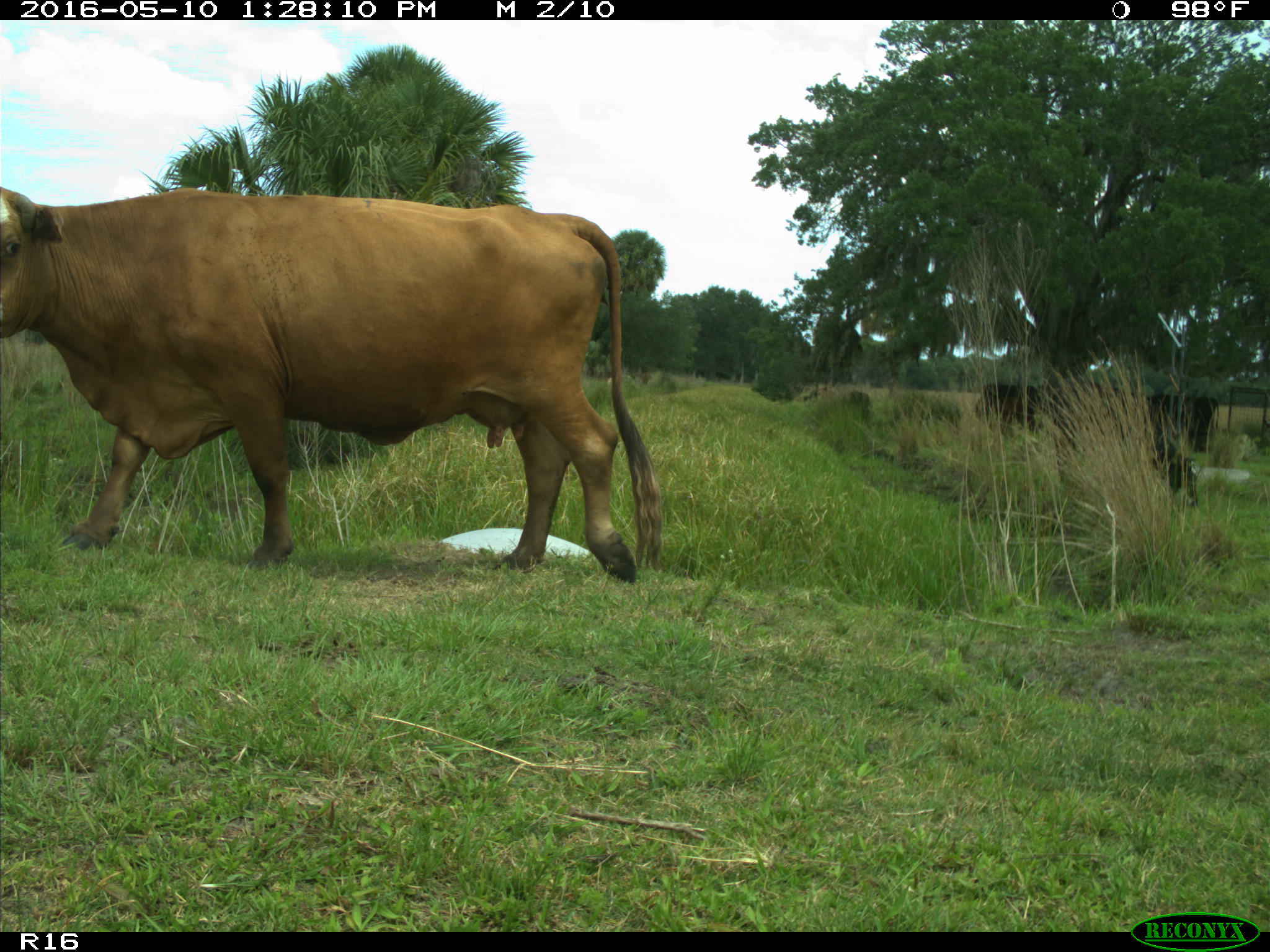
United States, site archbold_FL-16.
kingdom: Animalia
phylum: Chordata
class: Mammalia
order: Artiodactyla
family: Bovidae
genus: Bos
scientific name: Bos taurus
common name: domestic cow